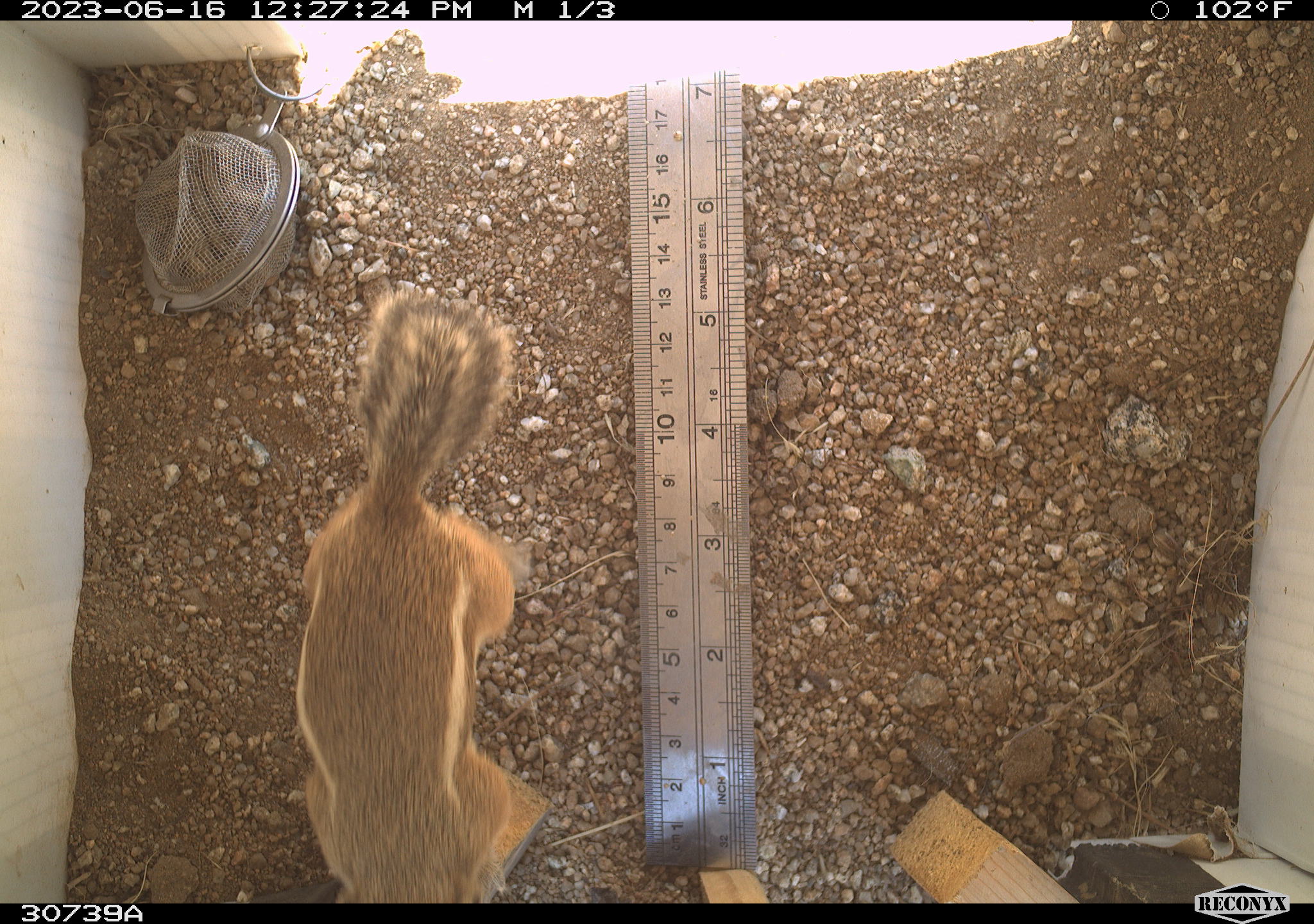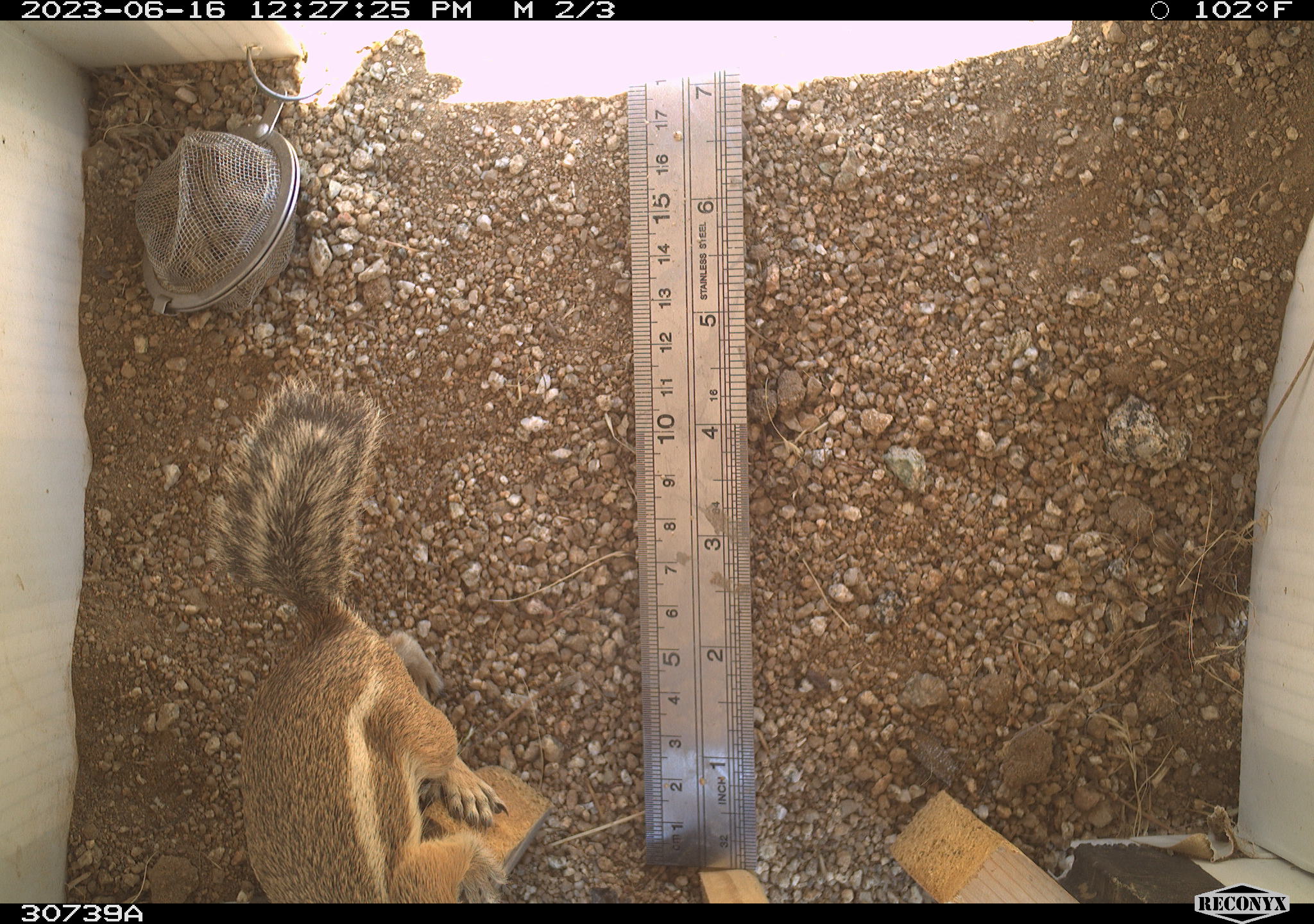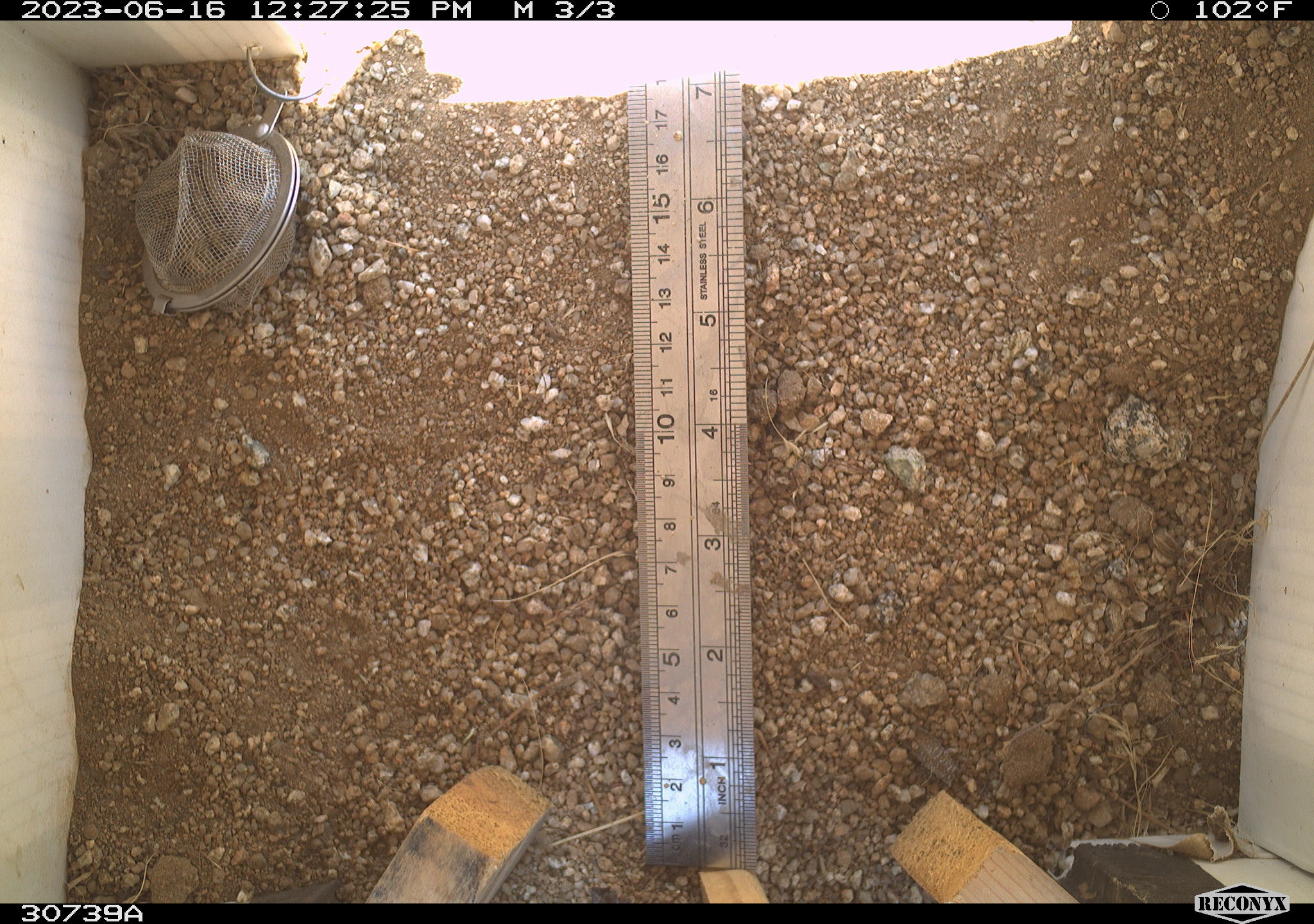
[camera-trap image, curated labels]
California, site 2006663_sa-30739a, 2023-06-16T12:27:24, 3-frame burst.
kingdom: Animalia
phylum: Chordata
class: Mammalia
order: Rodentia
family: Sciuridae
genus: Ammospermophilus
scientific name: Ammospermophilus leucurus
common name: white-tailed antelope squirrel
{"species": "white-tailed antelope squirrel (Ammospermophilus leucurus)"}